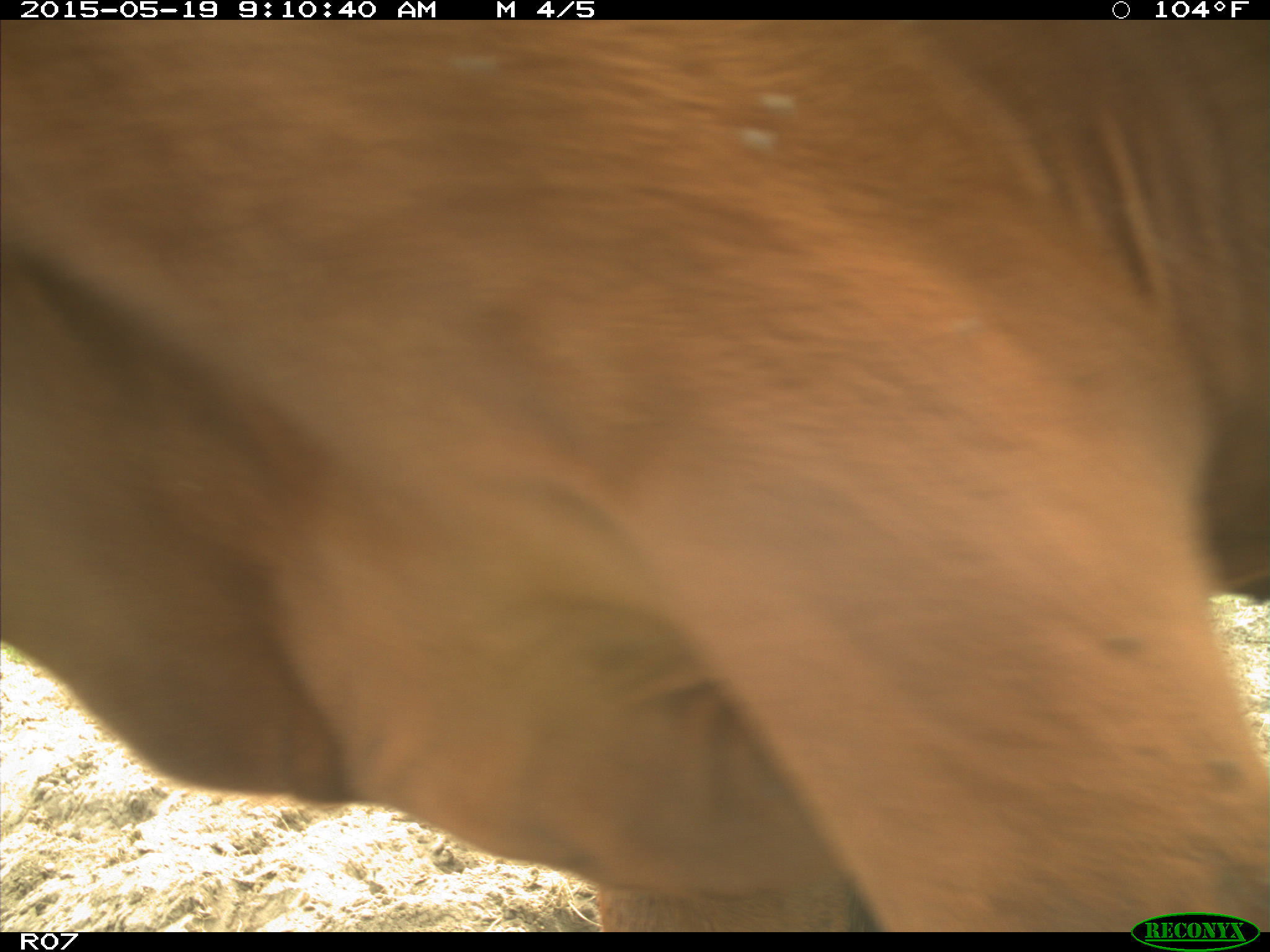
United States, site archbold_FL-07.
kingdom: Animalia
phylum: Chordata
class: Mammalia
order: Artiodactyla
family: Bovidae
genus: Bos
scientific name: Bos taurus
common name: domestic cow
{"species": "Bos taurus (domestic cow)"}